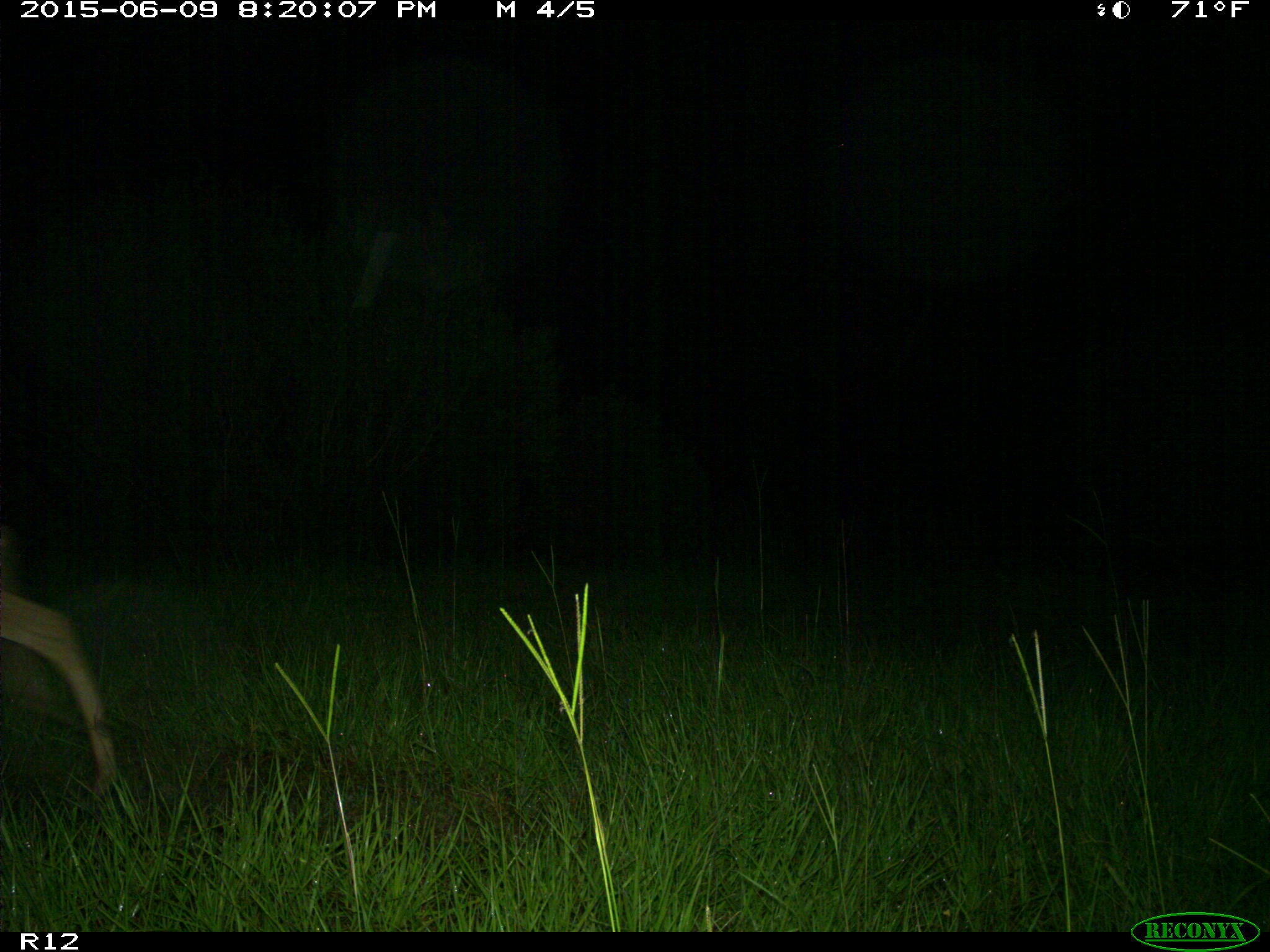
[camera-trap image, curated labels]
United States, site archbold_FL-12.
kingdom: Animalia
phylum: Chordata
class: Mammalia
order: Artiodactyla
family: Cervidae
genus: Odocoileus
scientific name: Odocoileus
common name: deer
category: unidentified deer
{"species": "unidentified deer (deer) (Odocoileus)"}